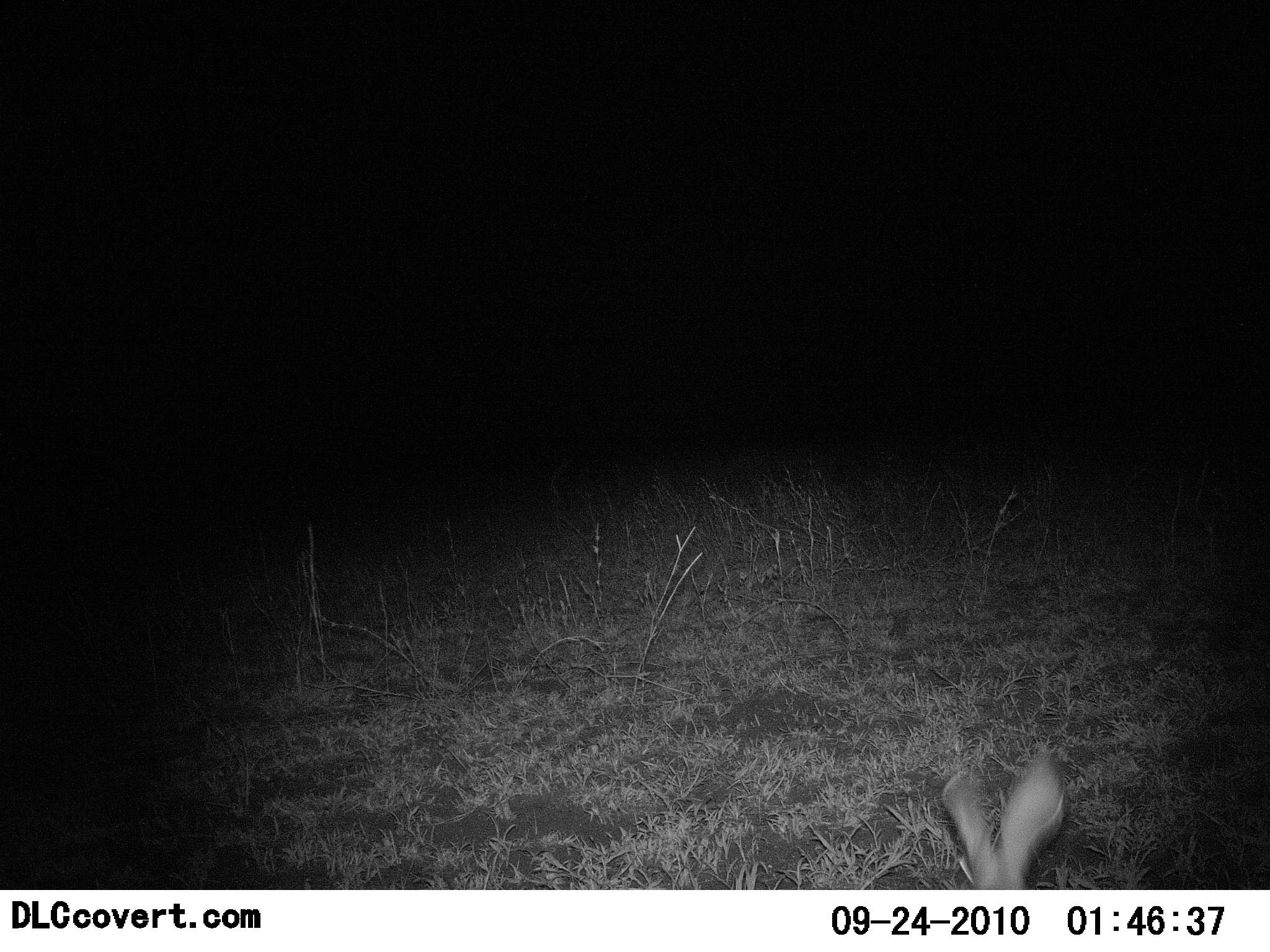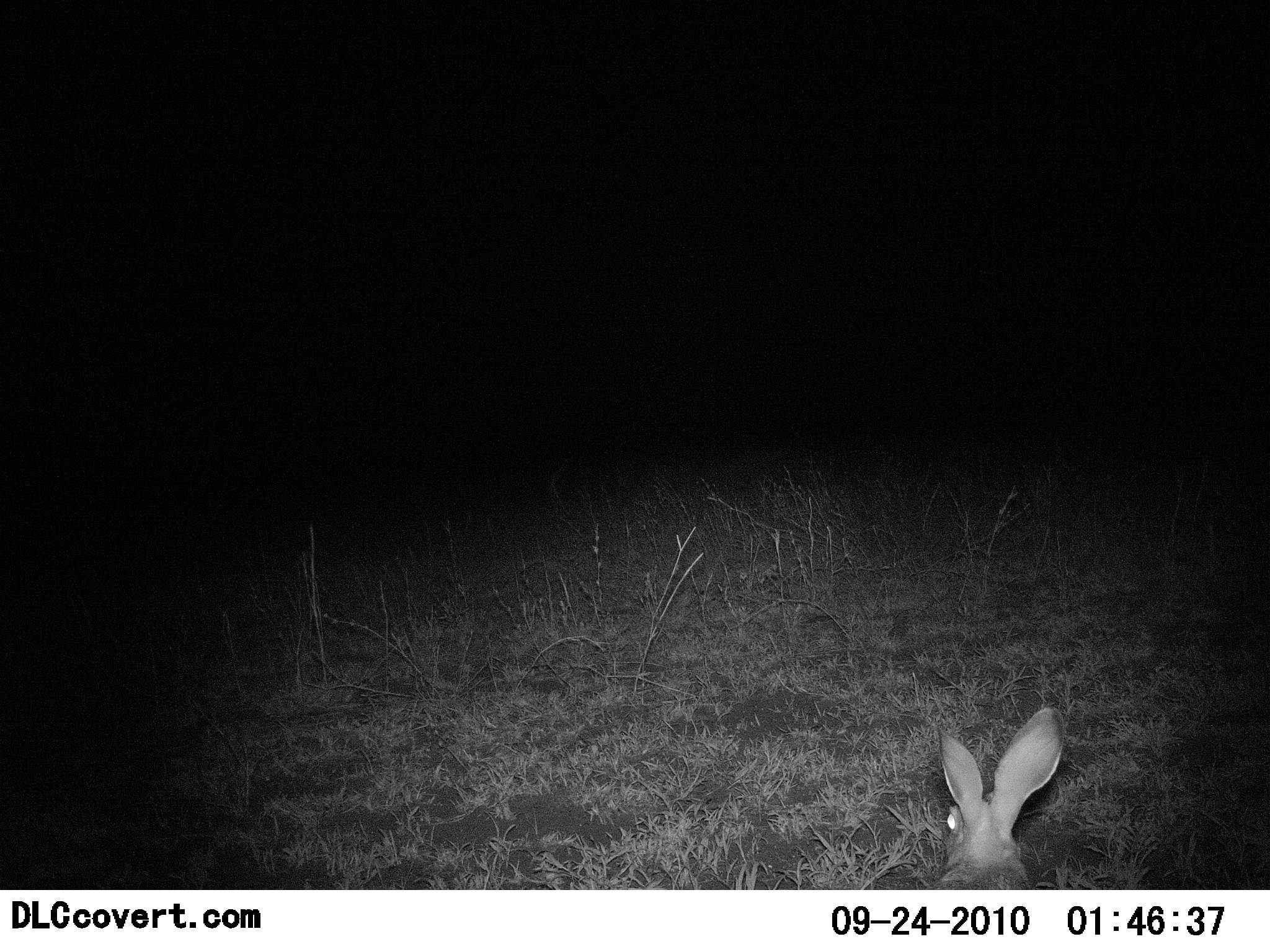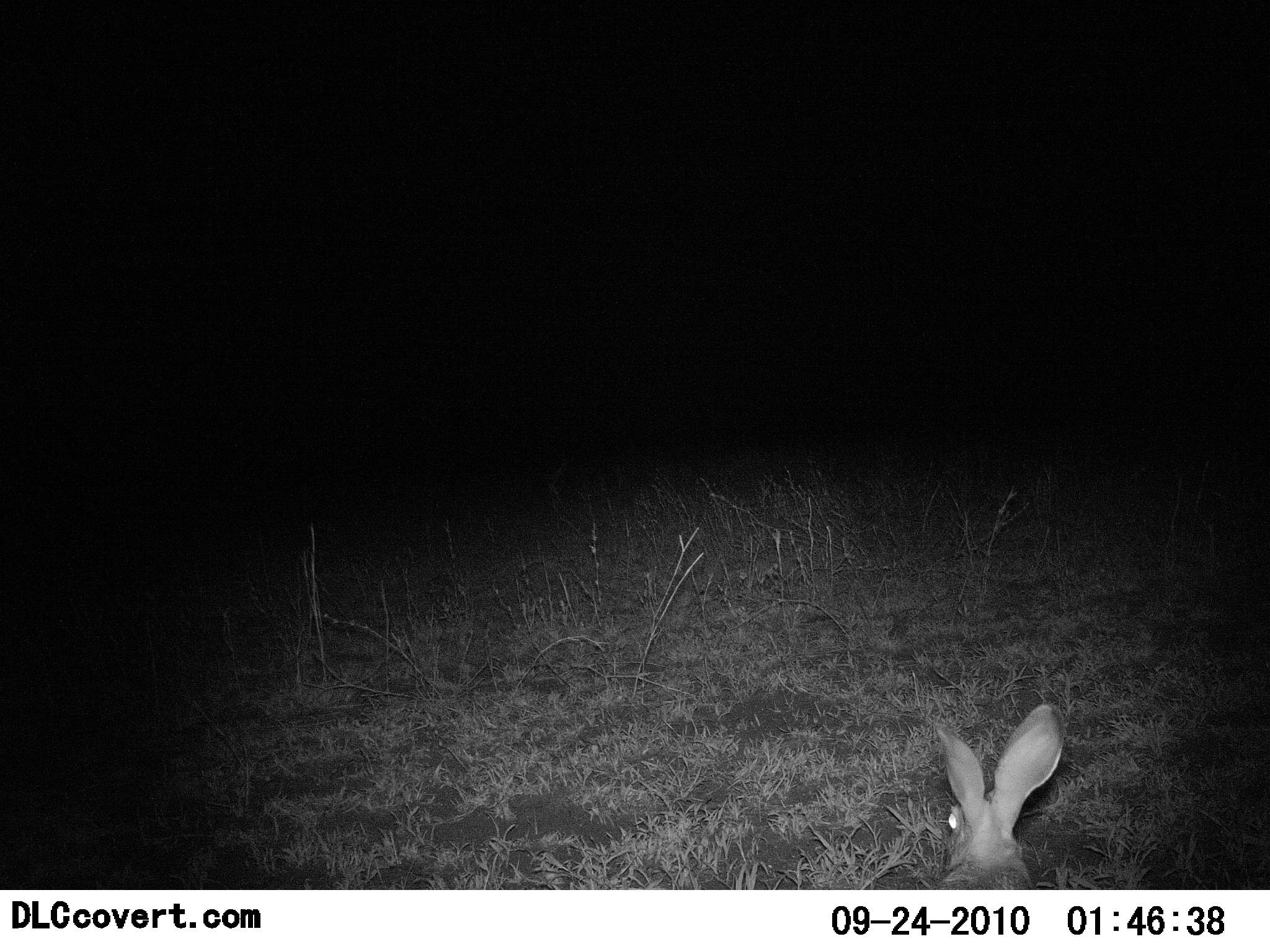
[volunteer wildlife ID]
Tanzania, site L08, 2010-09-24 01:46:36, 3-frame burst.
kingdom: Animalia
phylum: Chordata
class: Mammalia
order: Lagomorpha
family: Leporidae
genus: Lepus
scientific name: Lepus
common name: hare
Hare (Lepus), count 1. Behavior (volunteer vote fractions): standing 45%, resting 0%, moving 45%, interacting 0%. Young present (vote fraction): 0%. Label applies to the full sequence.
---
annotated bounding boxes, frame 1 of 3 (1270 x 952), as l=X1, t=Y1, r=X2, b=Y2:
animal: l=940, t=751, r=1064, b=891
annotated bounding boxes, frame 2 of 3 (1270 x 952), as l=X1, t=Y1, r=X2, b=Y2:
animal: l=933, t=708, r=1065, b=889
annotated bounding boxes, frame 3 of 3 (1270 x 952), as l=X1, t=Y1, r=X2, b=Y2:
animal: l=932, t=704, r=1065, b=889